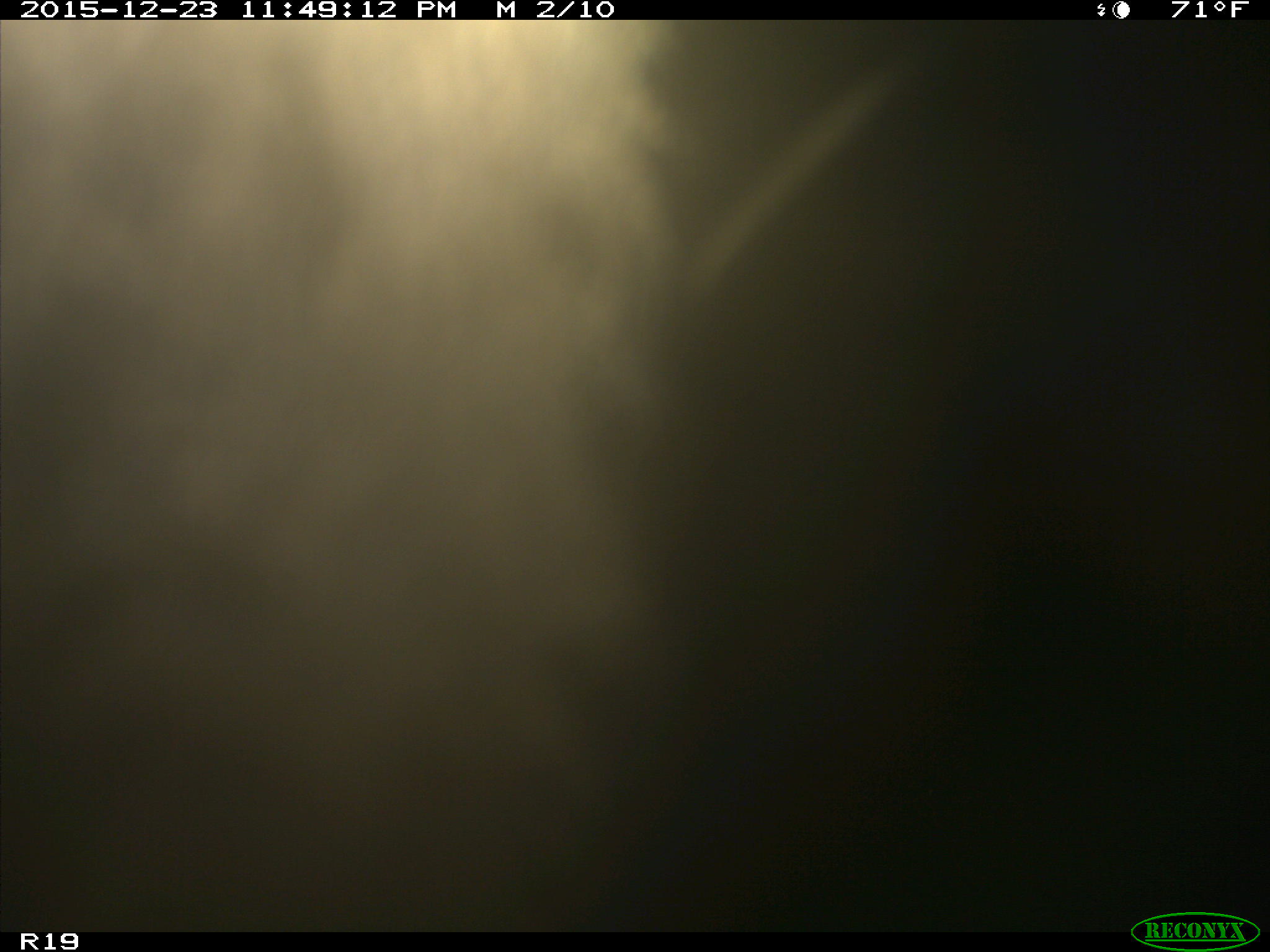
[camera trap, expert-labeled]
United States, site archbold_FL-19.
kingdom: Animalia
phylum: Chordata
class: Mammalia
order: Artiodactyla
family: Bovidae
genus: Bos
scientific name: Bos taurus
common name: domestic cow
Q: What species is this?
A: Bos taurus (domestic cow).